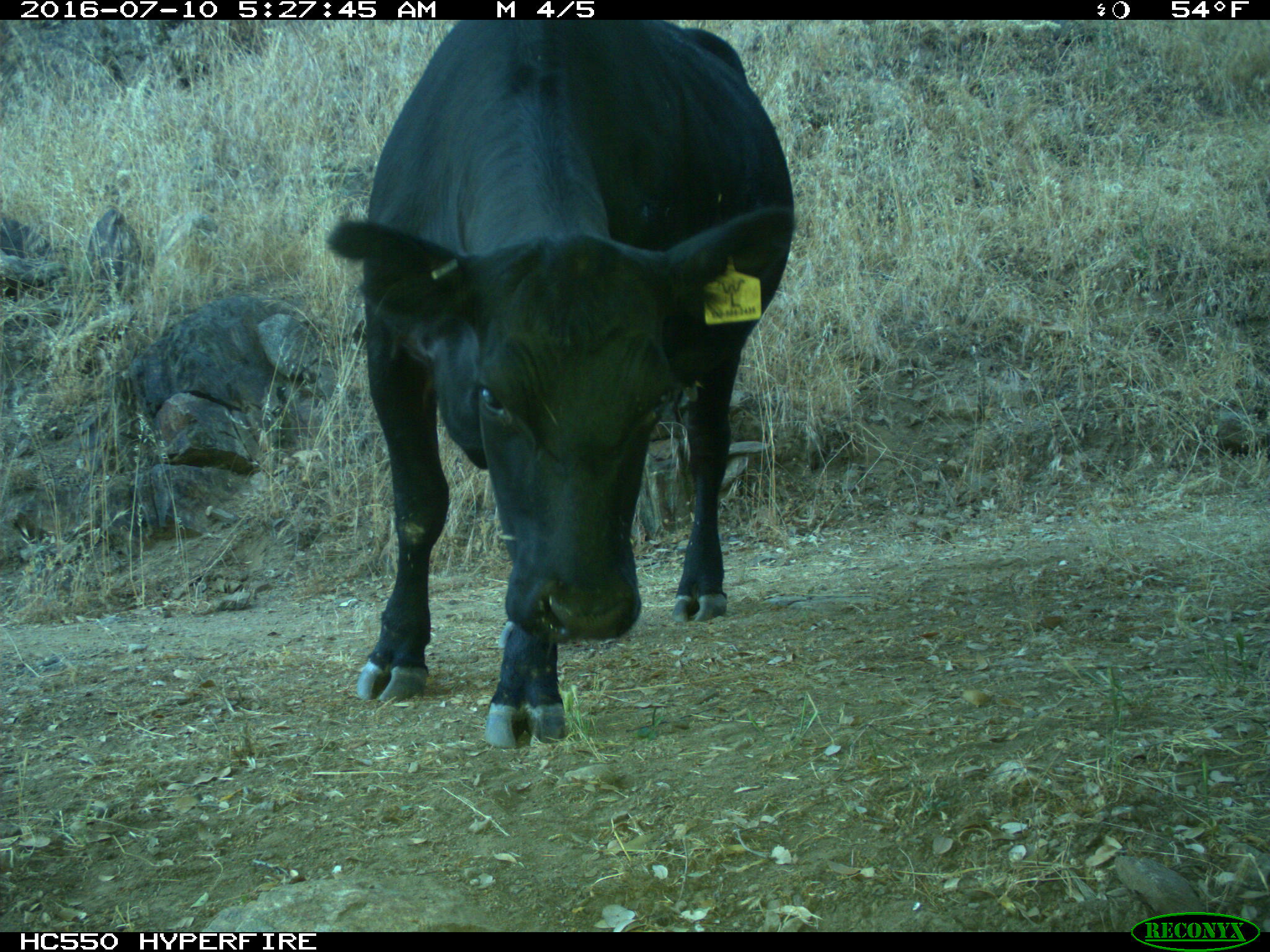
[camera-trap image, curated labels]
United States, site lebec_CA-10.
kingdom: Animalia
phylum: Chordata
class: Mammalia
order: Artiodactyla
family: Bovidae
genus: Bos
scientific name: Bos taurus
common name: domestic cow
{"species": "Bos taurus (domestic cow)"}